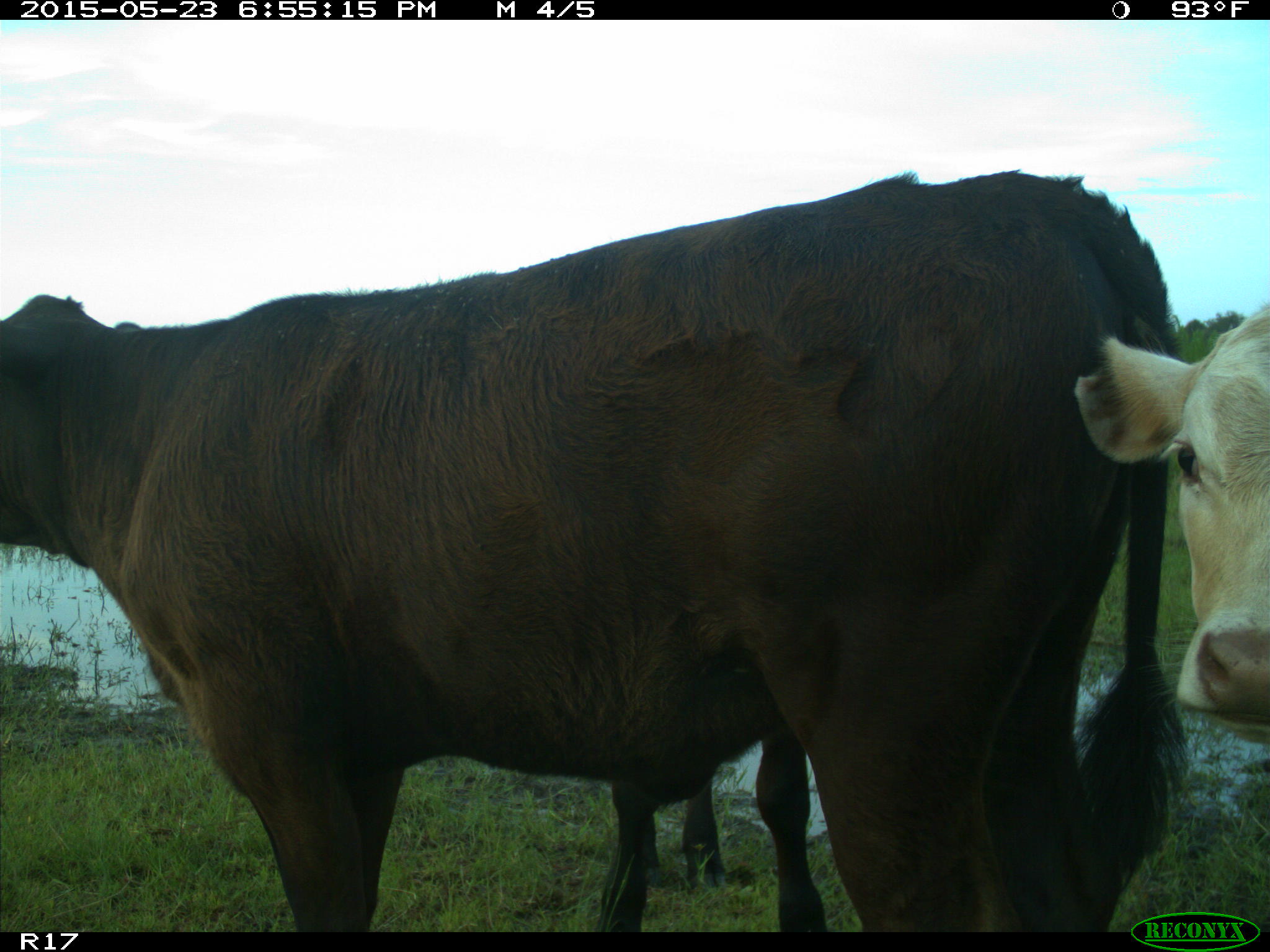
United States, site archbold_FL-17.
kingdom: Animalia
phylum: Chordata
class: Mammalia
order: Artiodactyla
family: Bovidae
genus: Bos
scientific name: Bos taurus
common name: domestic cow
Bos taurus (domestic cow).